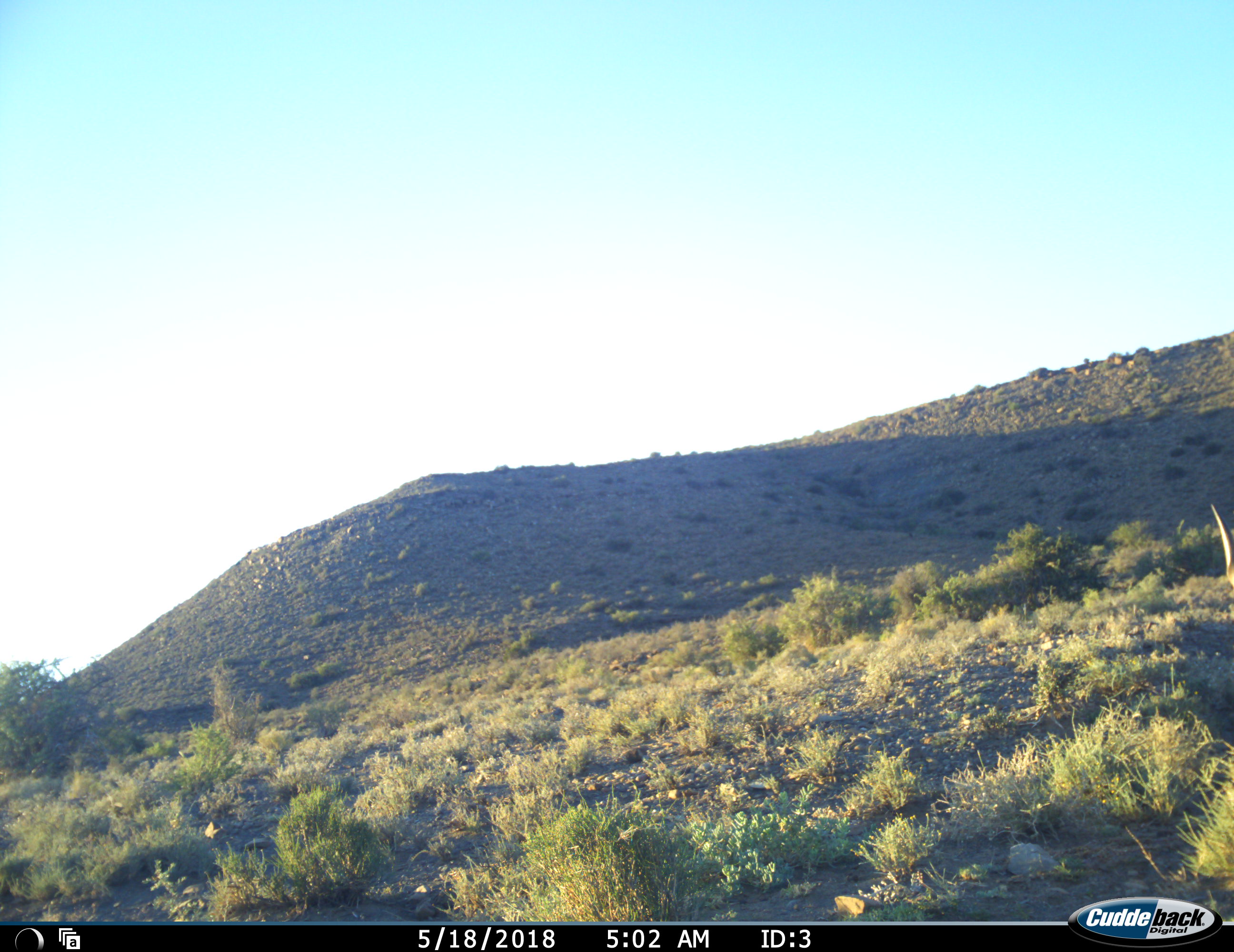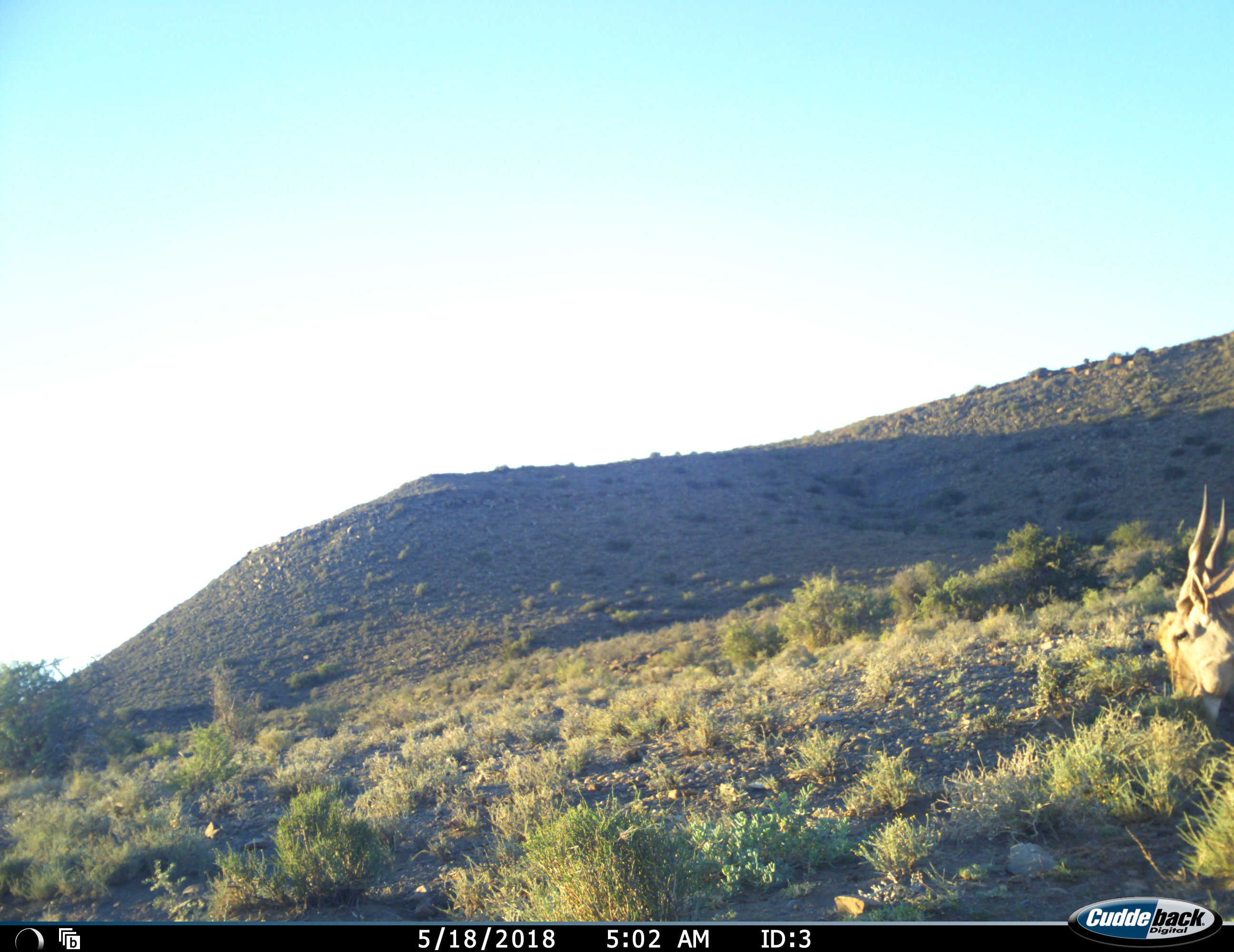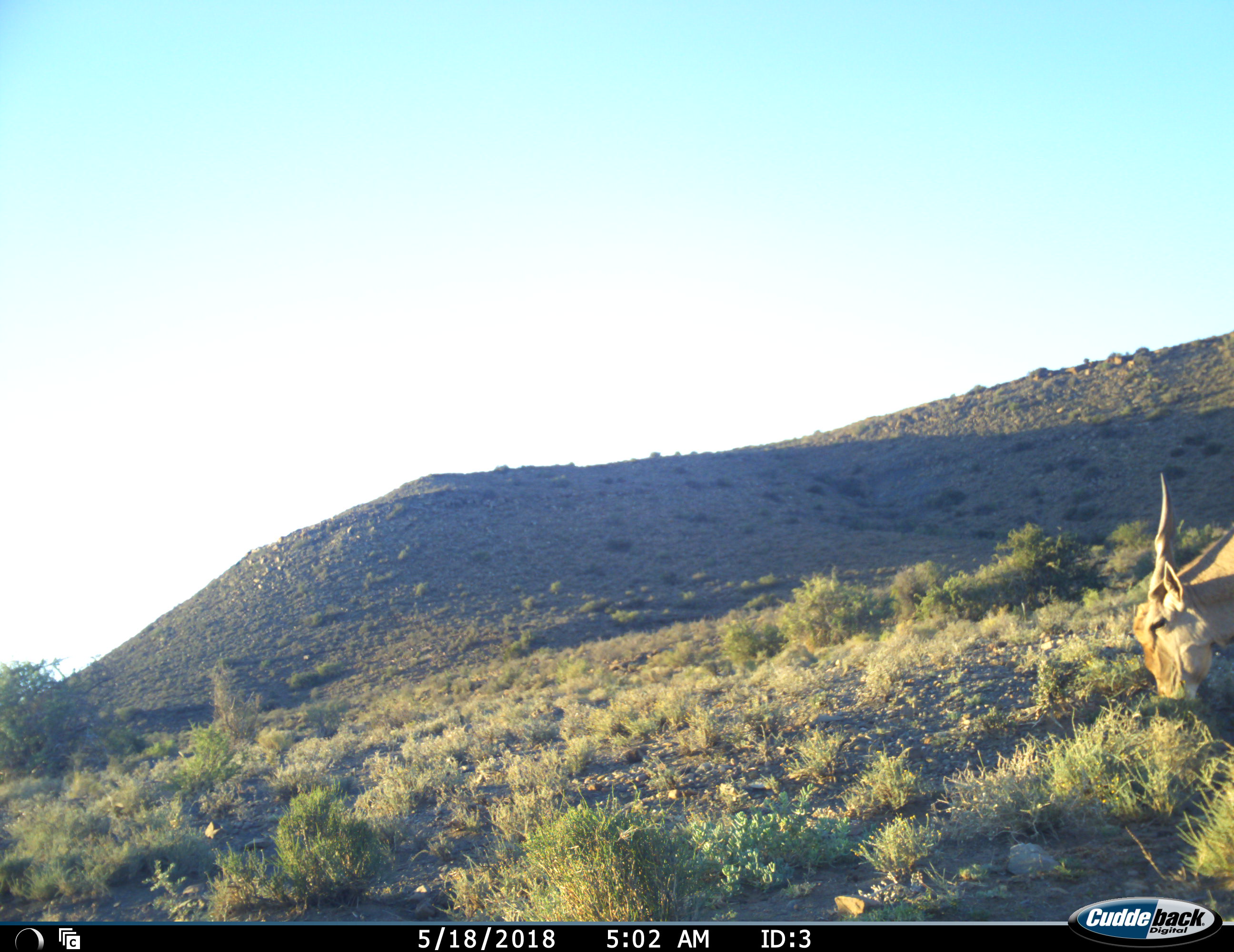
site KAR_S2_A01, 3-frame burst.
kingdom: Animalia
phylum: Chordata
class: Mammalia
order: Artiodactyla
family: Bovidae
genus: Tragelaphus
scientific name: Tragelaphus oryx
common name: eland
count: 1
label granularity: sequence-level